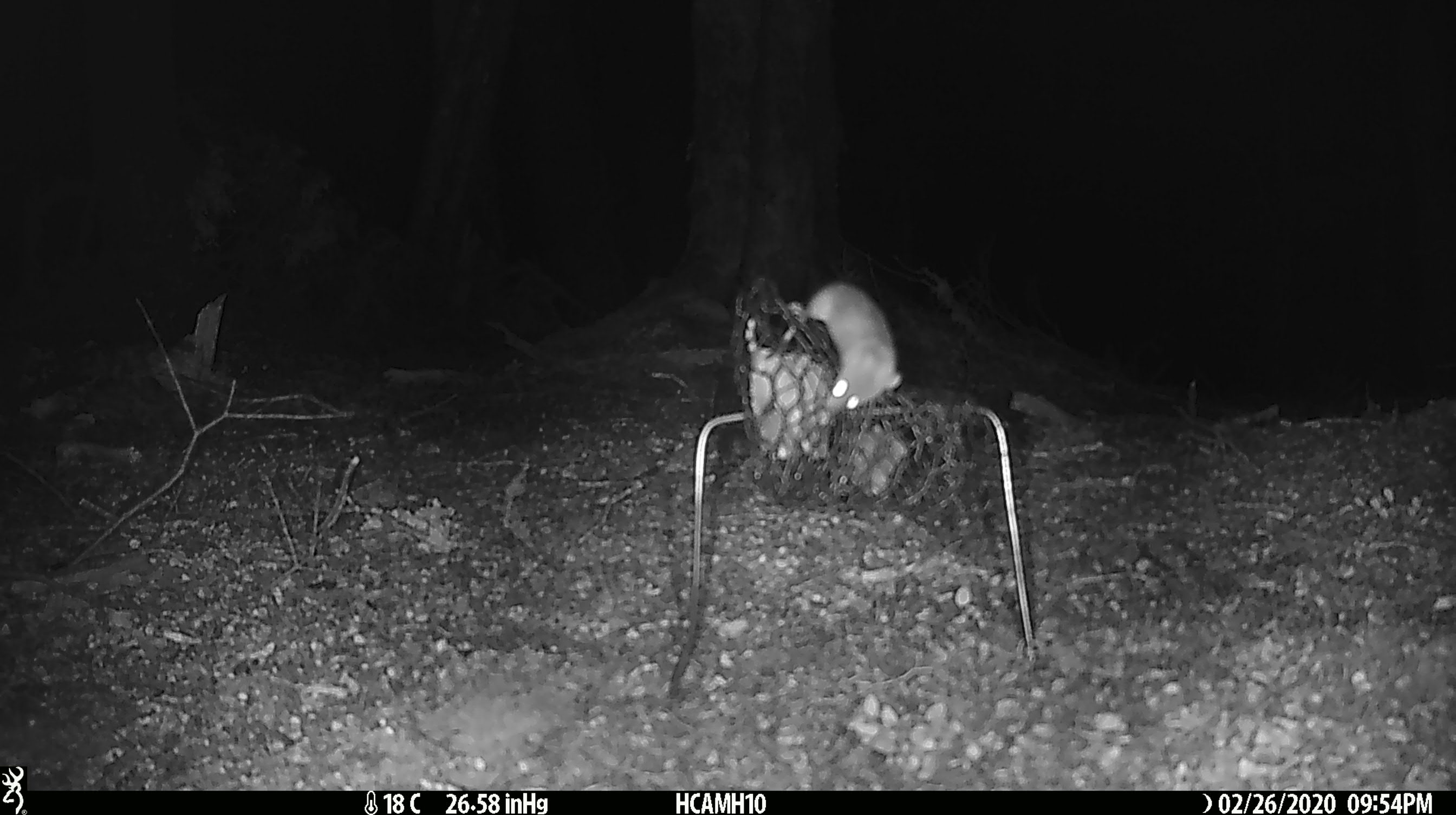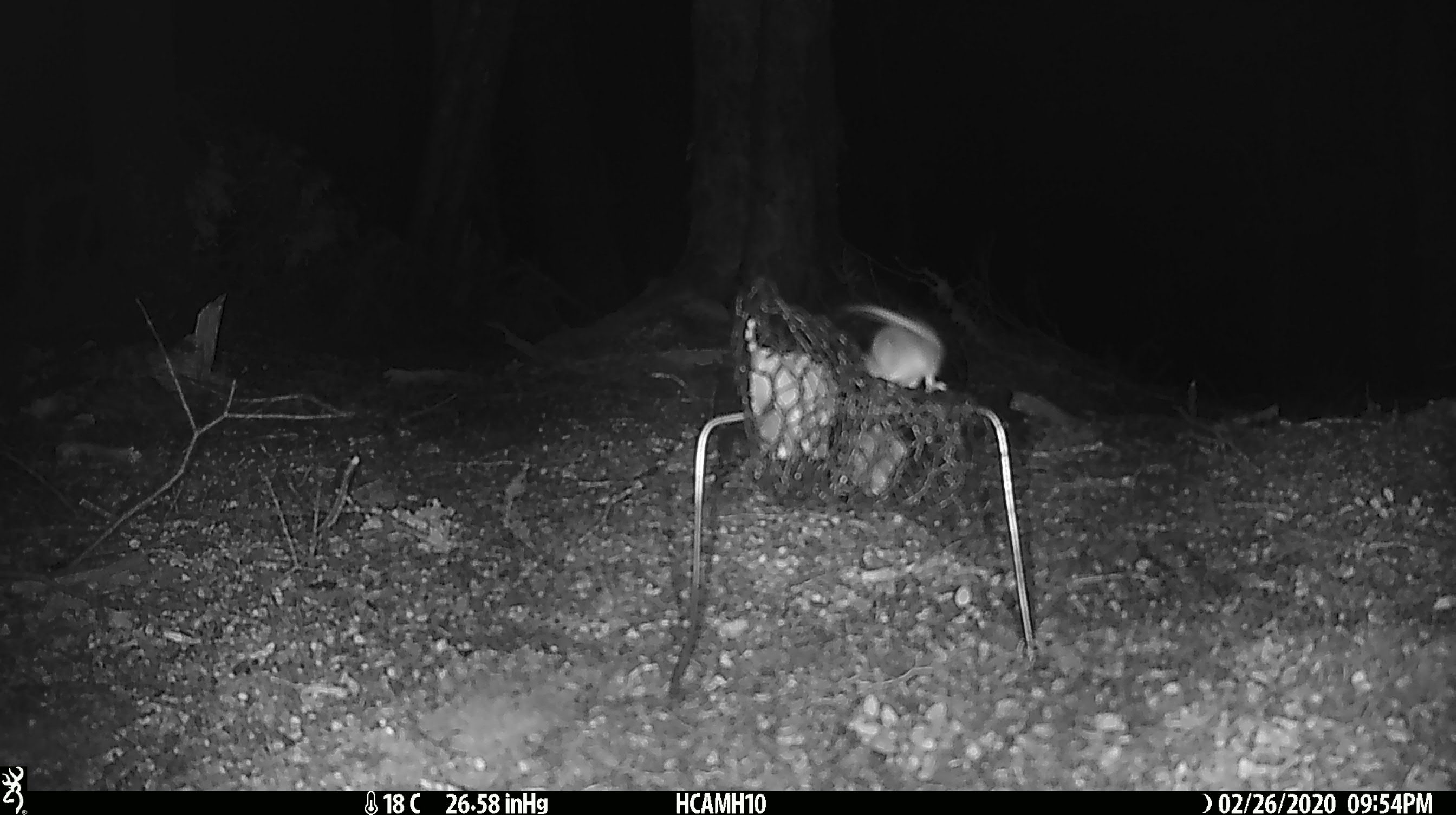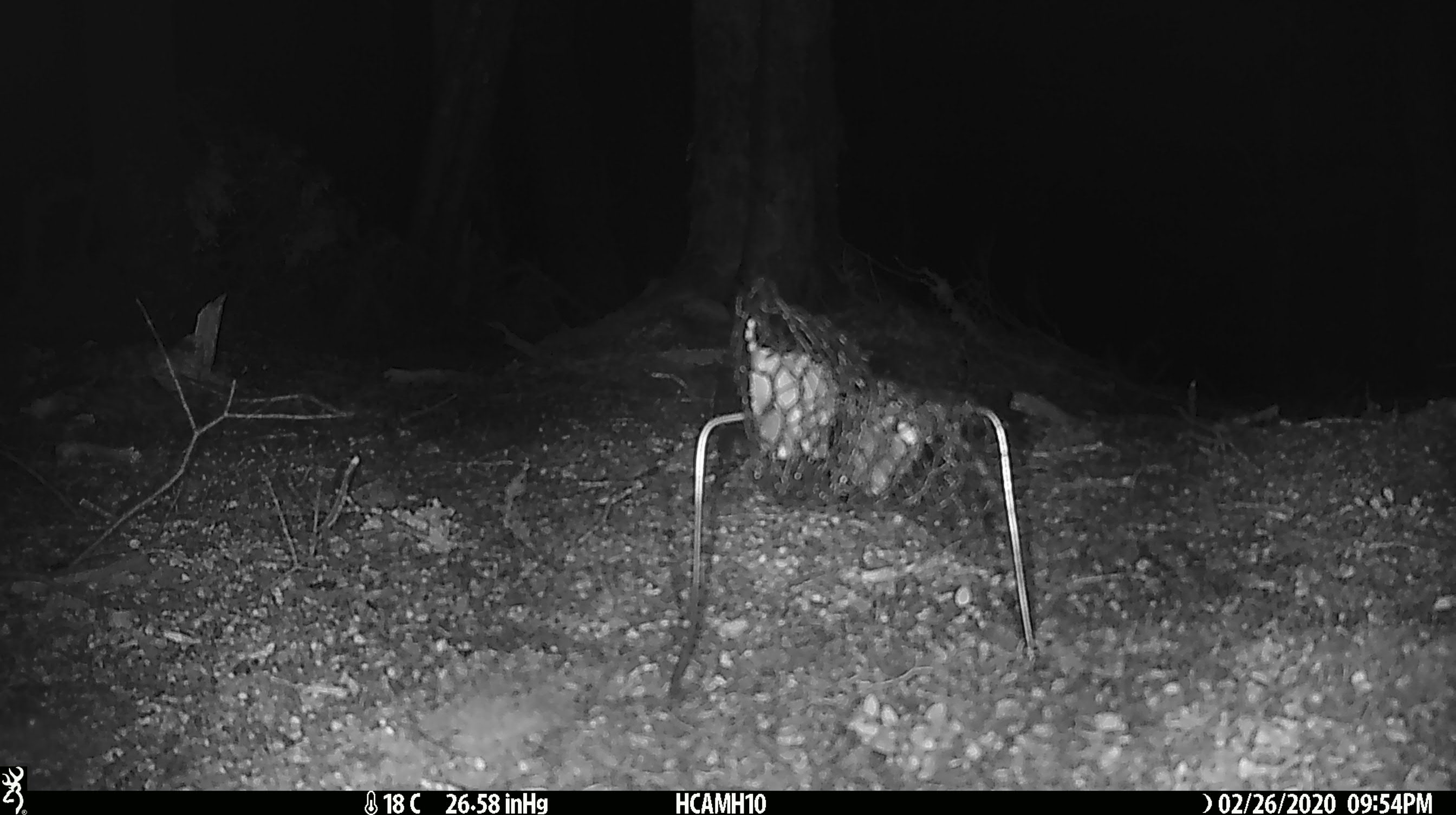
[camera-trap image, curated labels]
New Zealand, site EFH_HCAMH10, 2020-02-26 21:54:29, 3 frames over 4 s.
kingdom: Animalia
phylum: Chordata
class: Mammalia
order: Rodentia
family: Muridae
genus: Mus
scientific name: Mus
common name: mouse